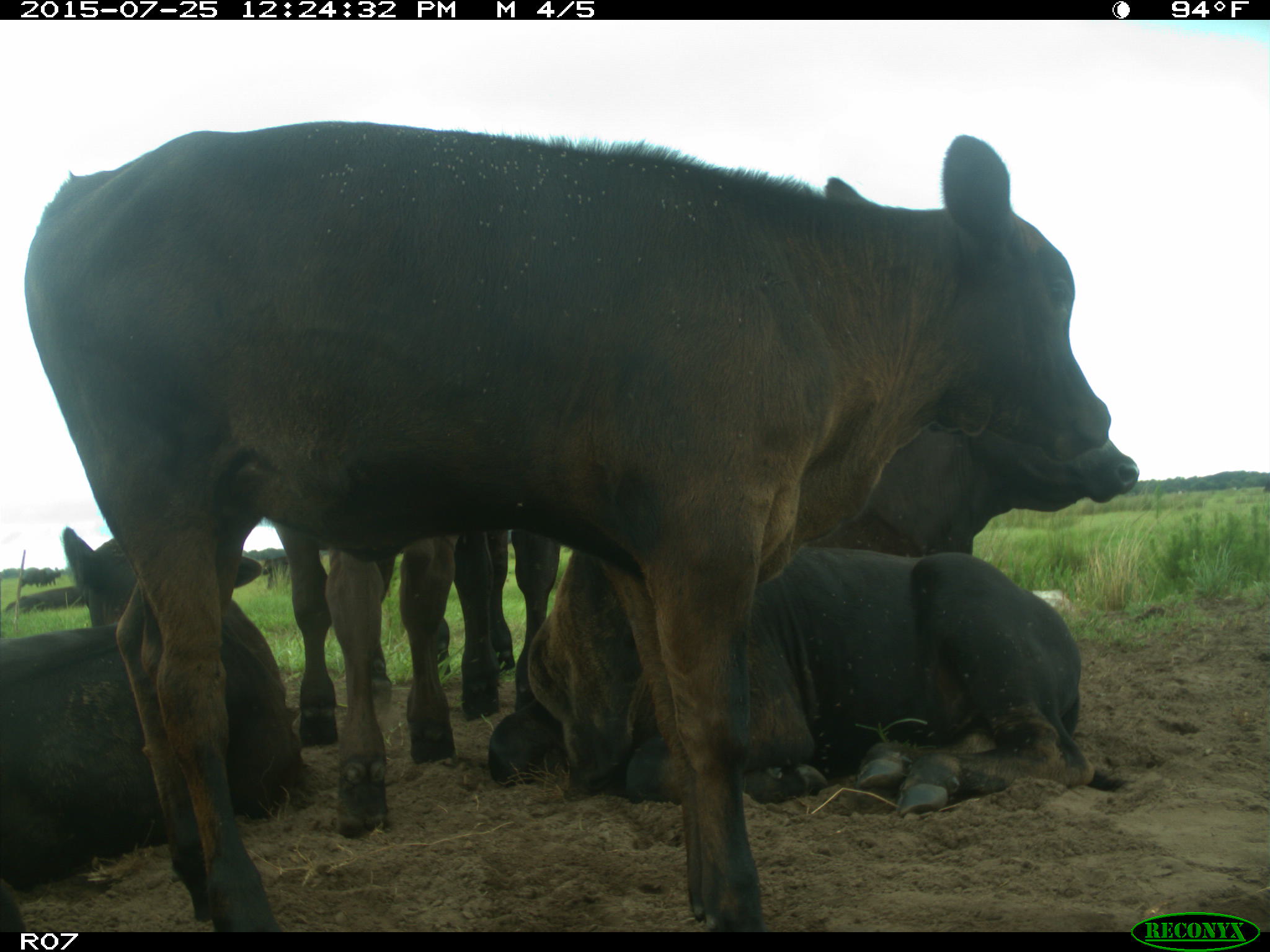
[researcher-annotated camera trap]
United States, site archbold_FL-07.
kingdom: Animalia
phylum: Chordata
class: Mammalia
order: Artiodactyla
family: Bovidae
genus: Bos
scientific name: Bos taurus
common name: domestic cow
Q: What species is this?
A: Bos taurus (domestic cow).